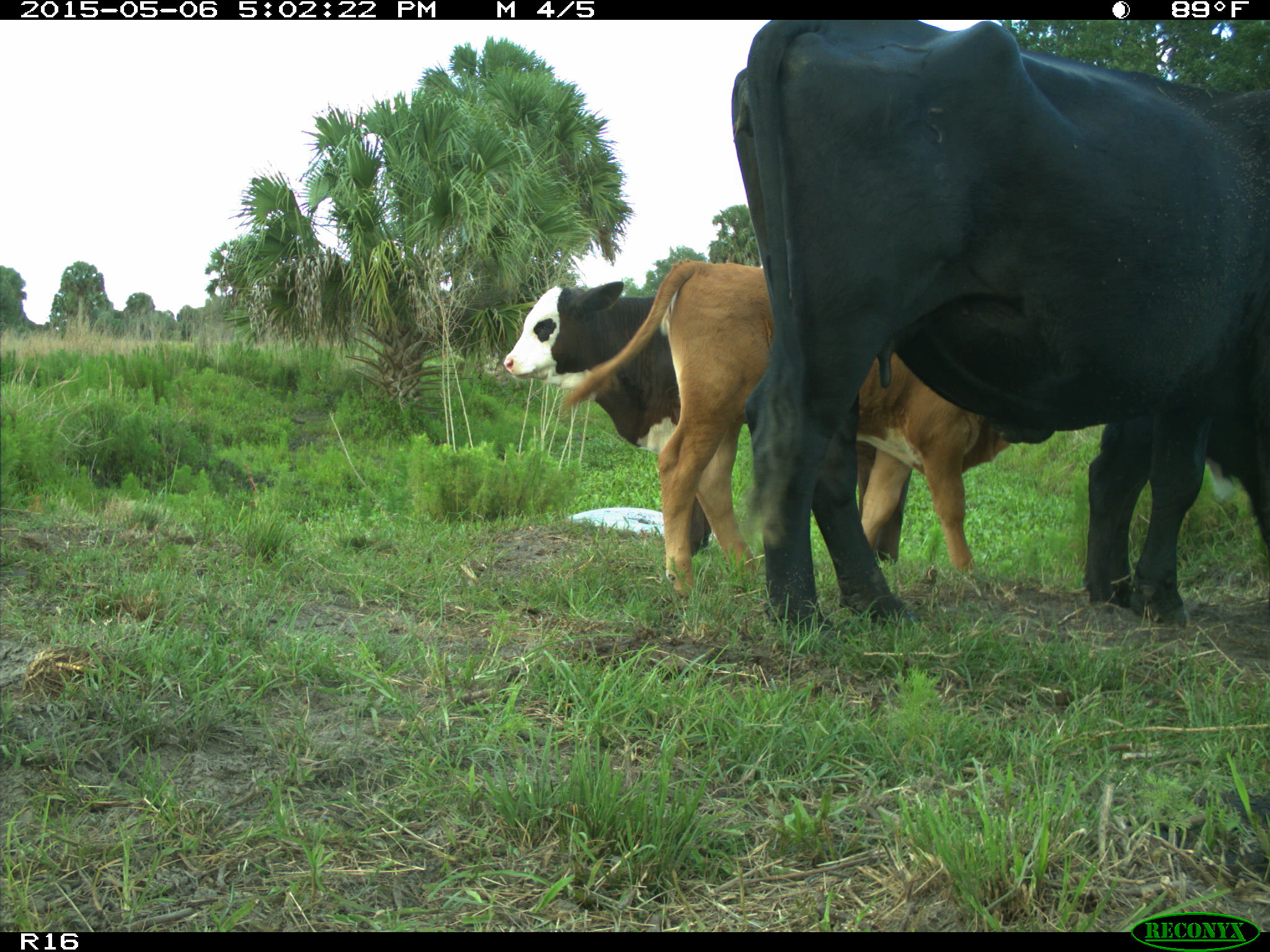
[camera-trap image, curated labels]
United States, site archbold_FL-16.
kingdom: Animalia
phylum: Chordata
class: Mammalia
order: Artiodactyla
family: Bovidae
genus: Bos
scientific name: Bos taurus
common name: domestic cow